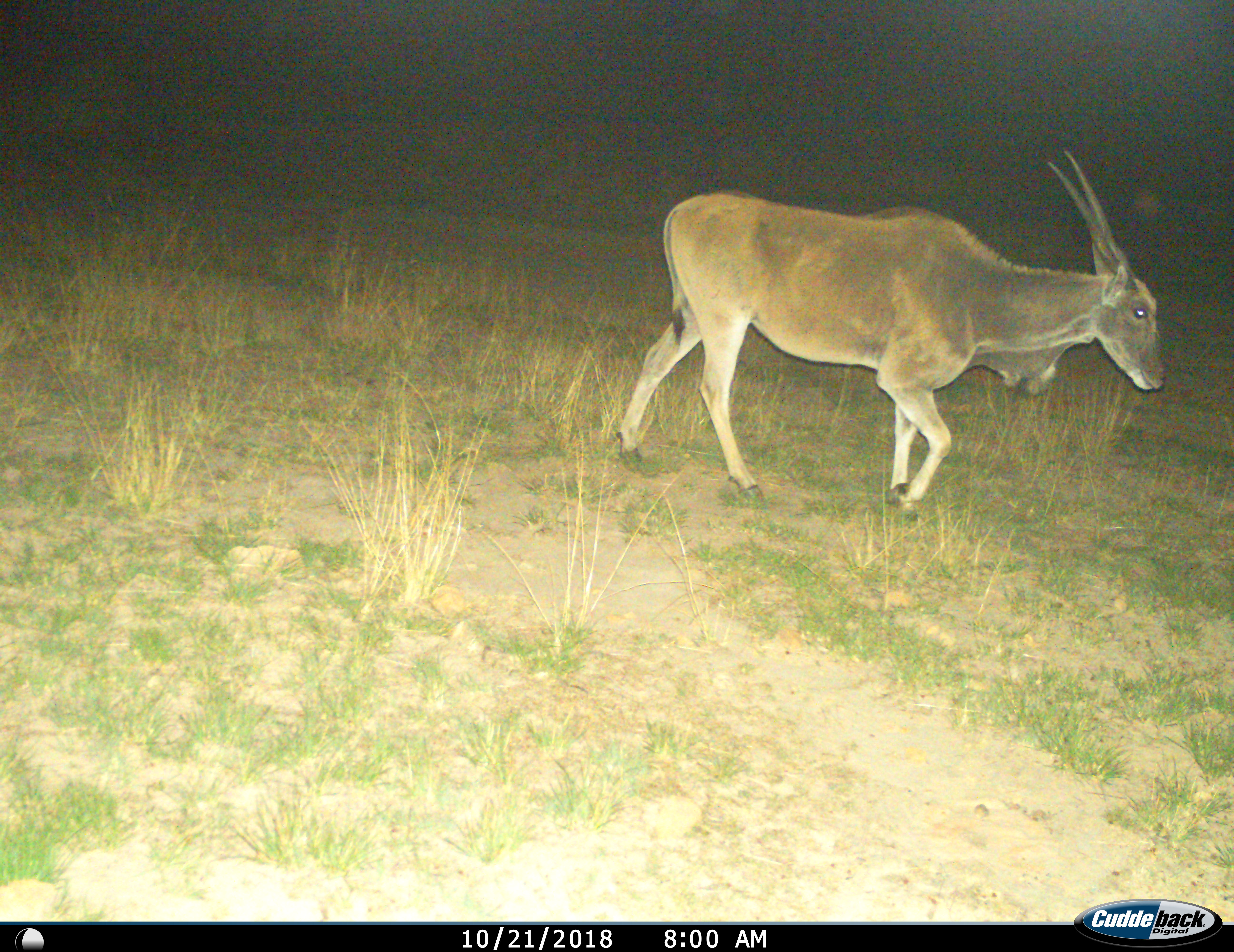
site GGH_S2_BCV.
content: unidentified animal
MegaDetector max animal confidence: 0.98